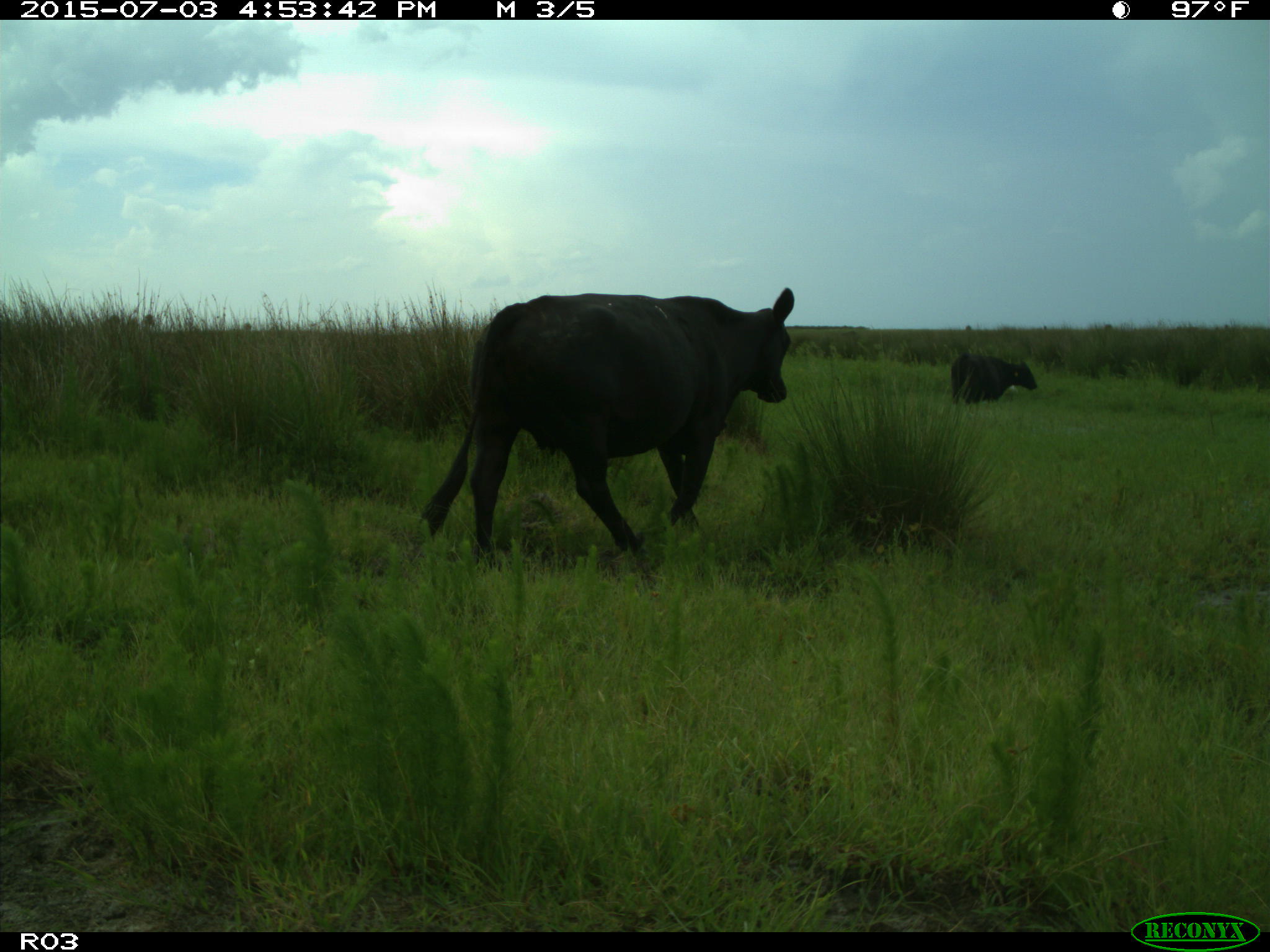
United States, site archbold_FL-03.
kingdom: Animalia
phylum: Chordata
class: Mammalia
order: Artiodactyla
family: Bovidae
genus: Bos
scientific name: Bos taurus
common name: domestic cow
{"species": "Bos taurus (domestic cow)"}